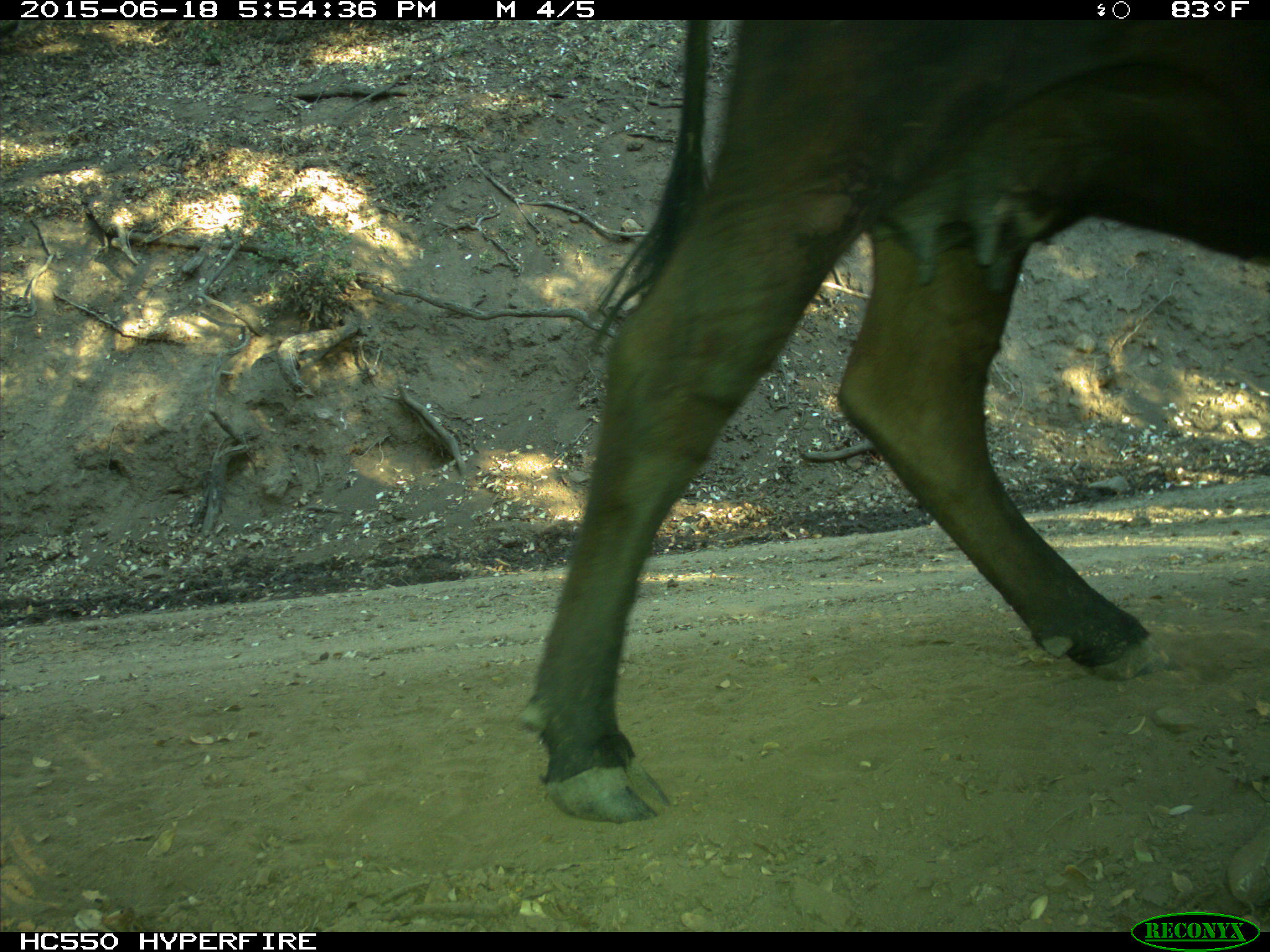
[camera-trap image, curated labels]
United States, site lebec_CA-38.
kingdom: Animalia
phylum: Chordata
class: Mammalia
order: Artiodactyla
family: Bovidae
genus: Bos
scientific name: Bos taurus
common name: domestic cow